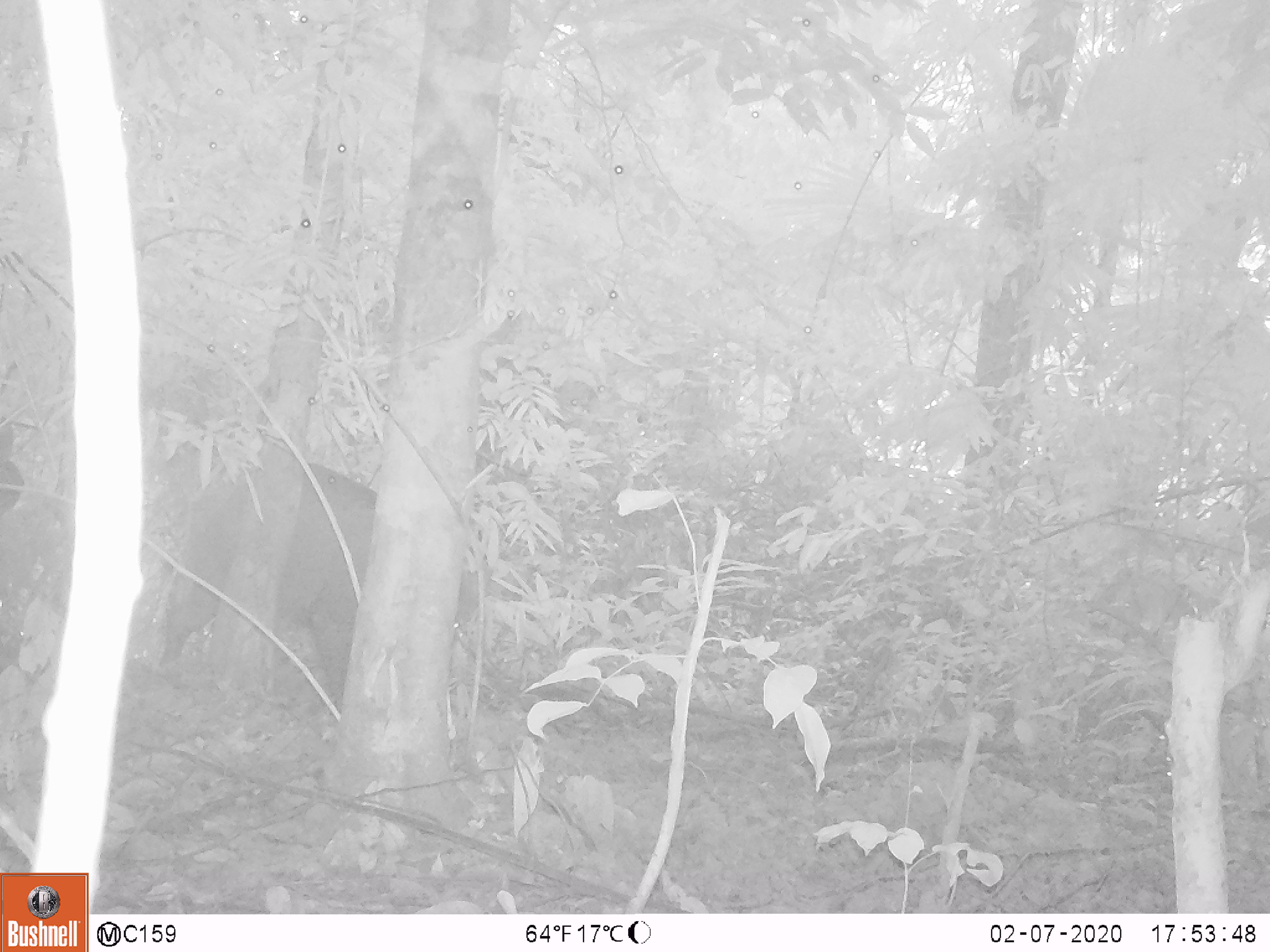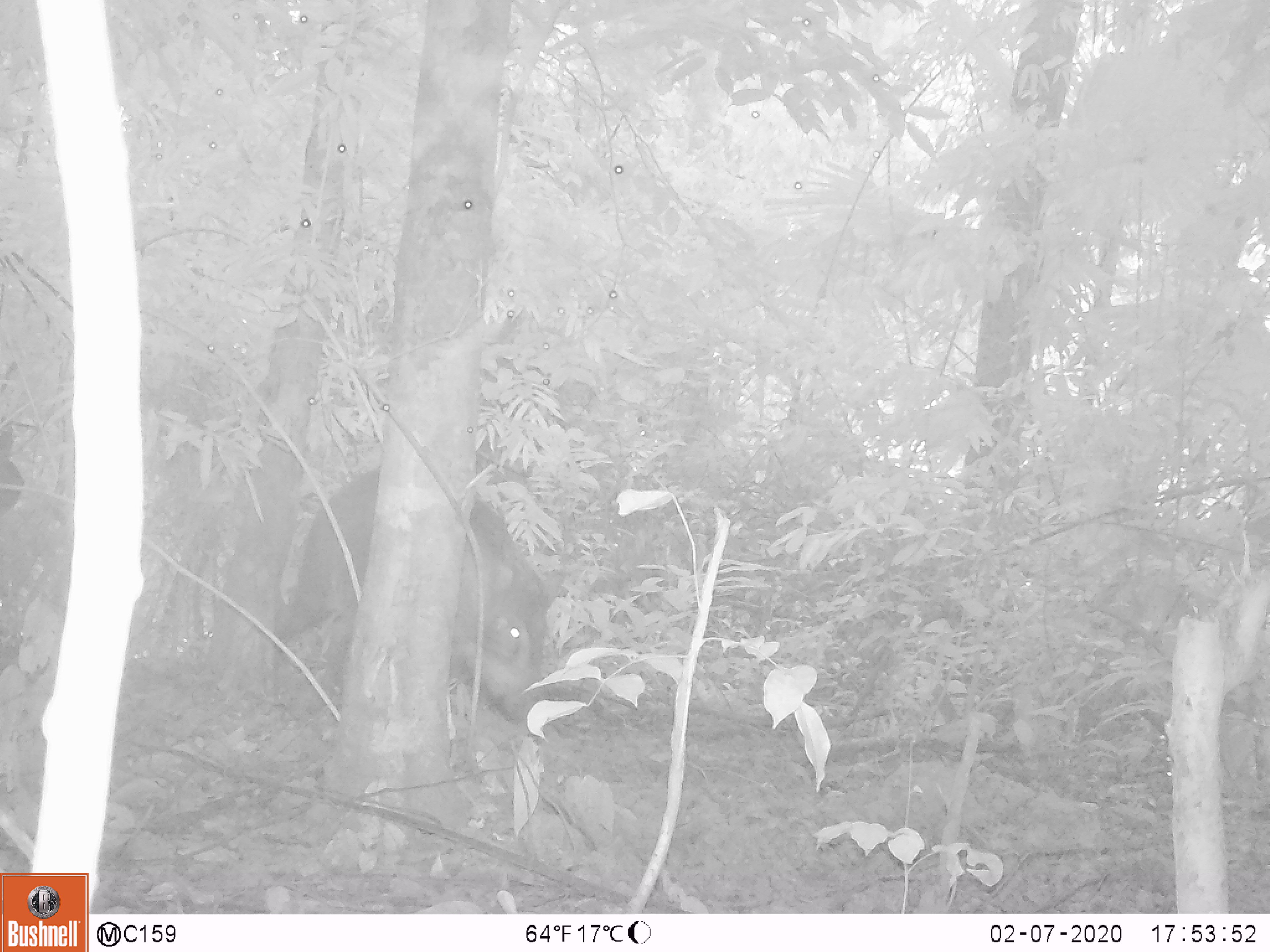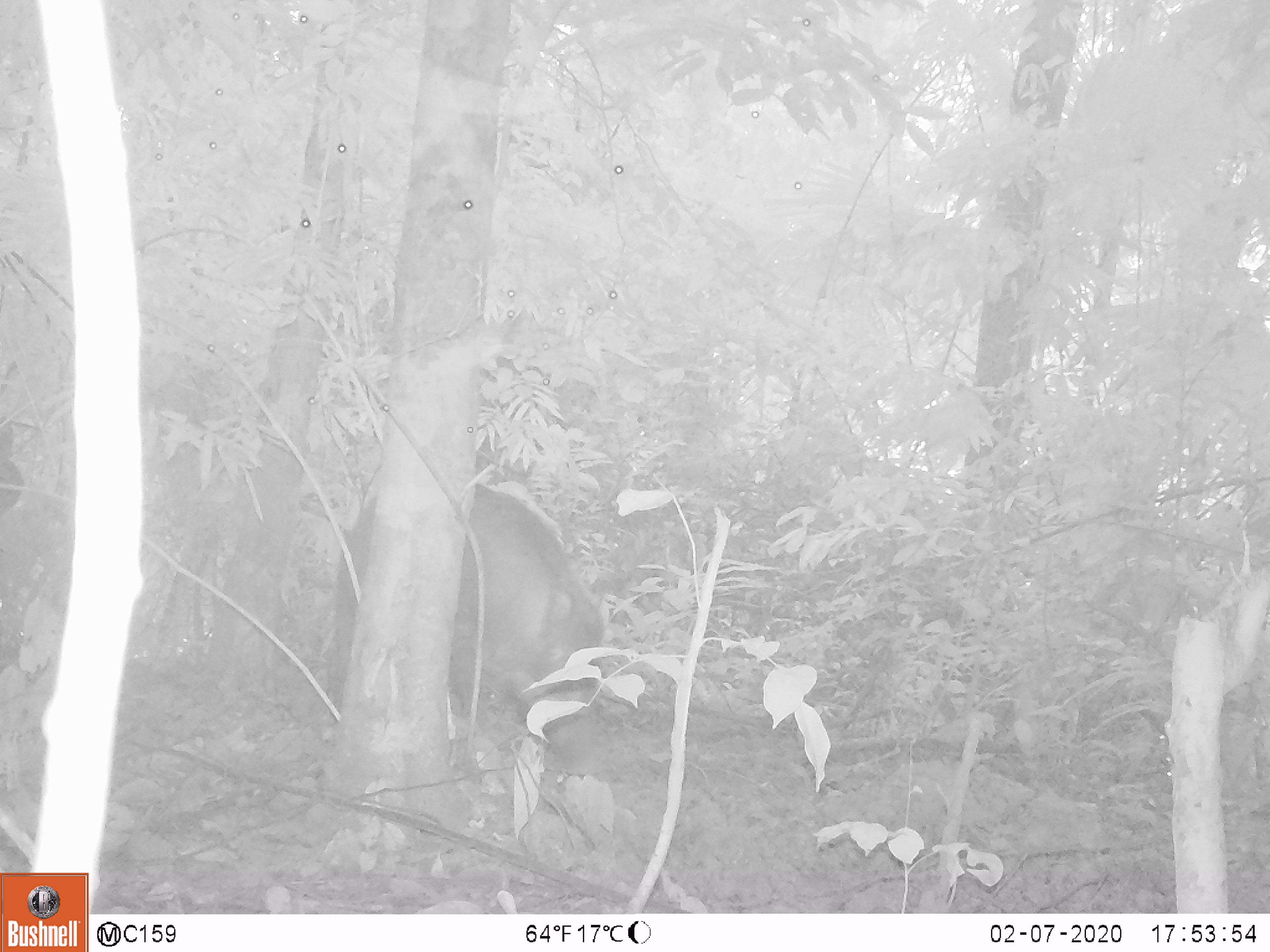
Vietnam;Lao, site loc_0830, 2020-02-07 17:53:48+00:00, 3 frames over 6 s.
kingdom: Animalia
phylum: Chordata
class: Mammalia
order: Artiodactyla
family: Suidae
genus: Sus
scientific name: Sus scrofa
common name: eurasian wild pig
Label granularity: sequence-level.